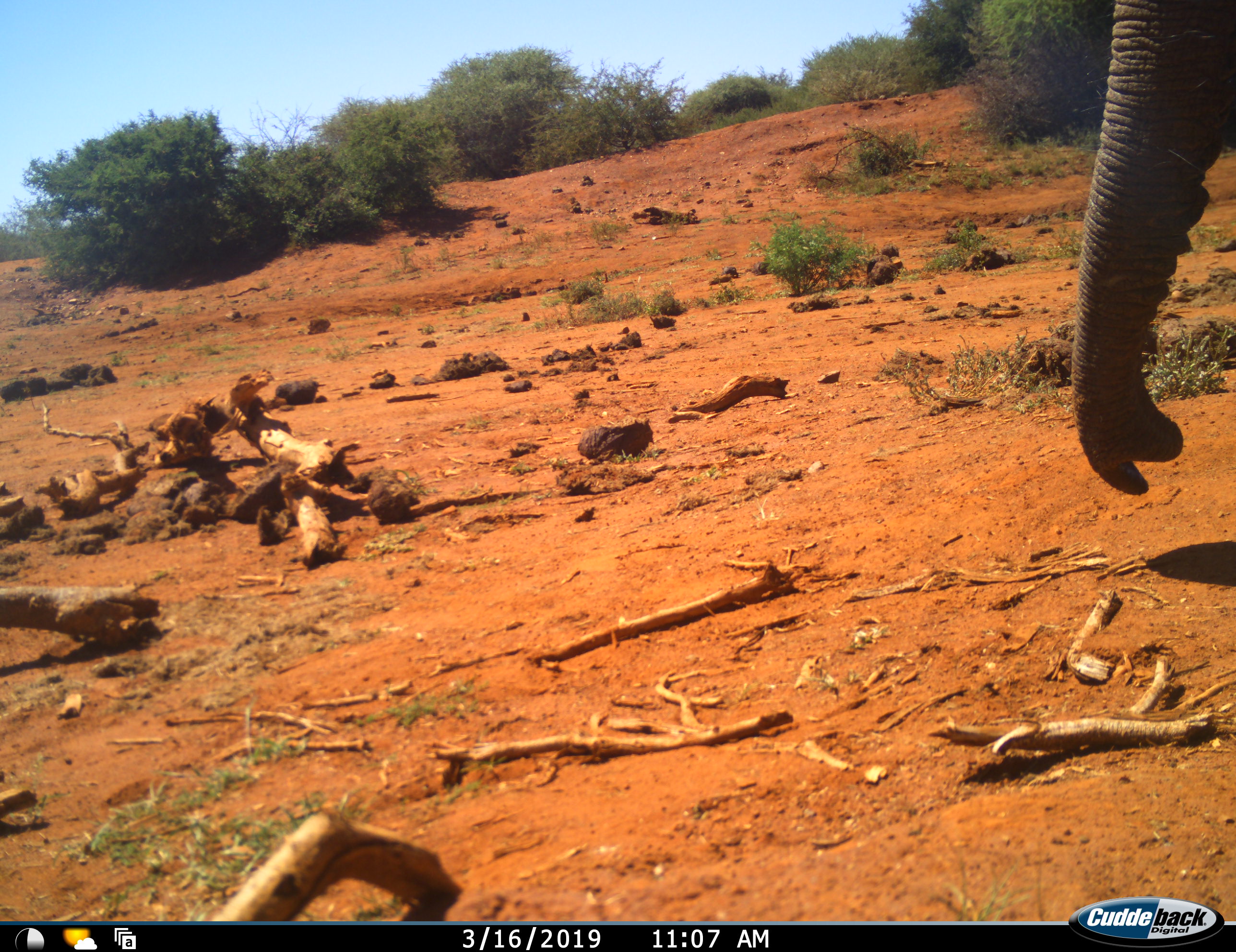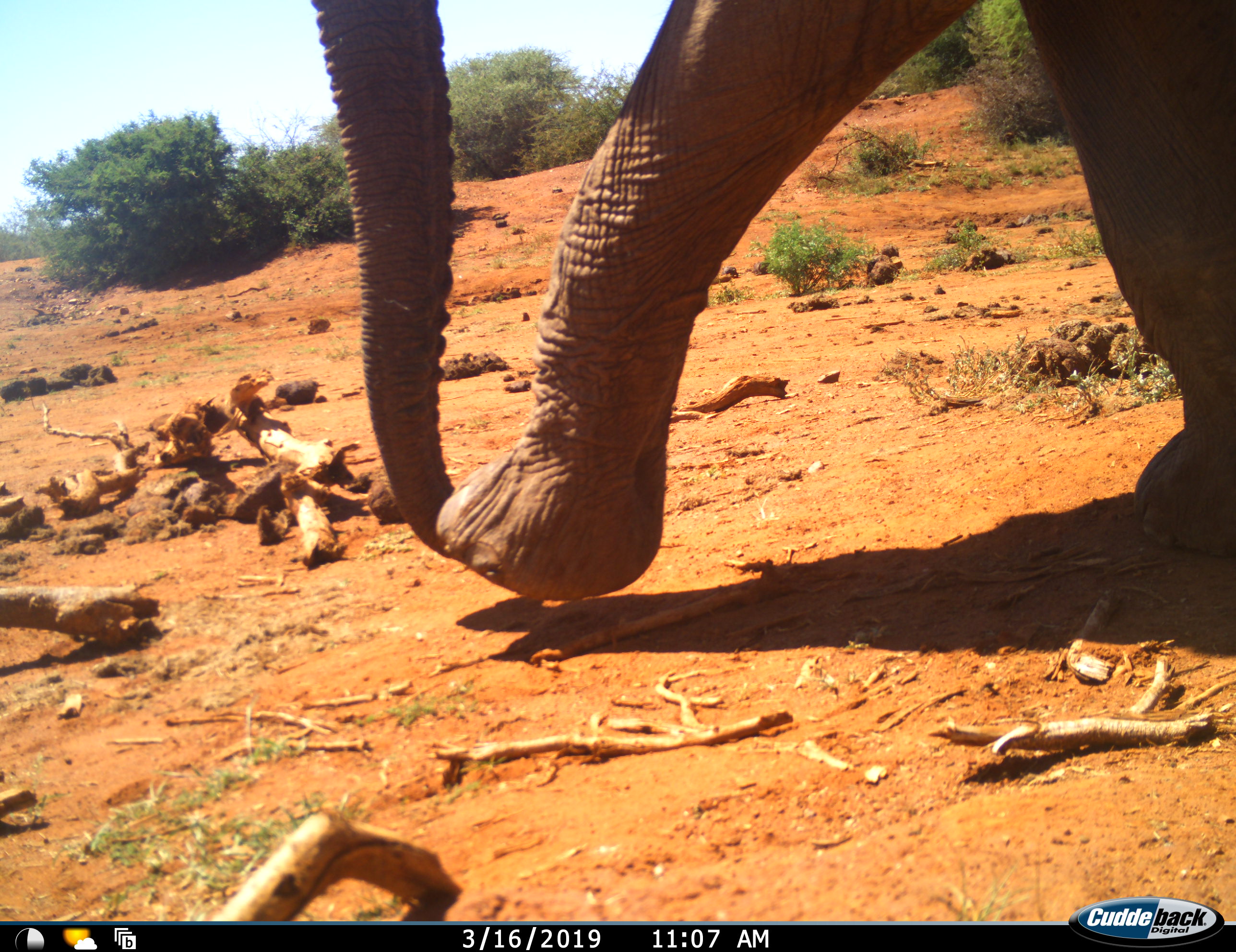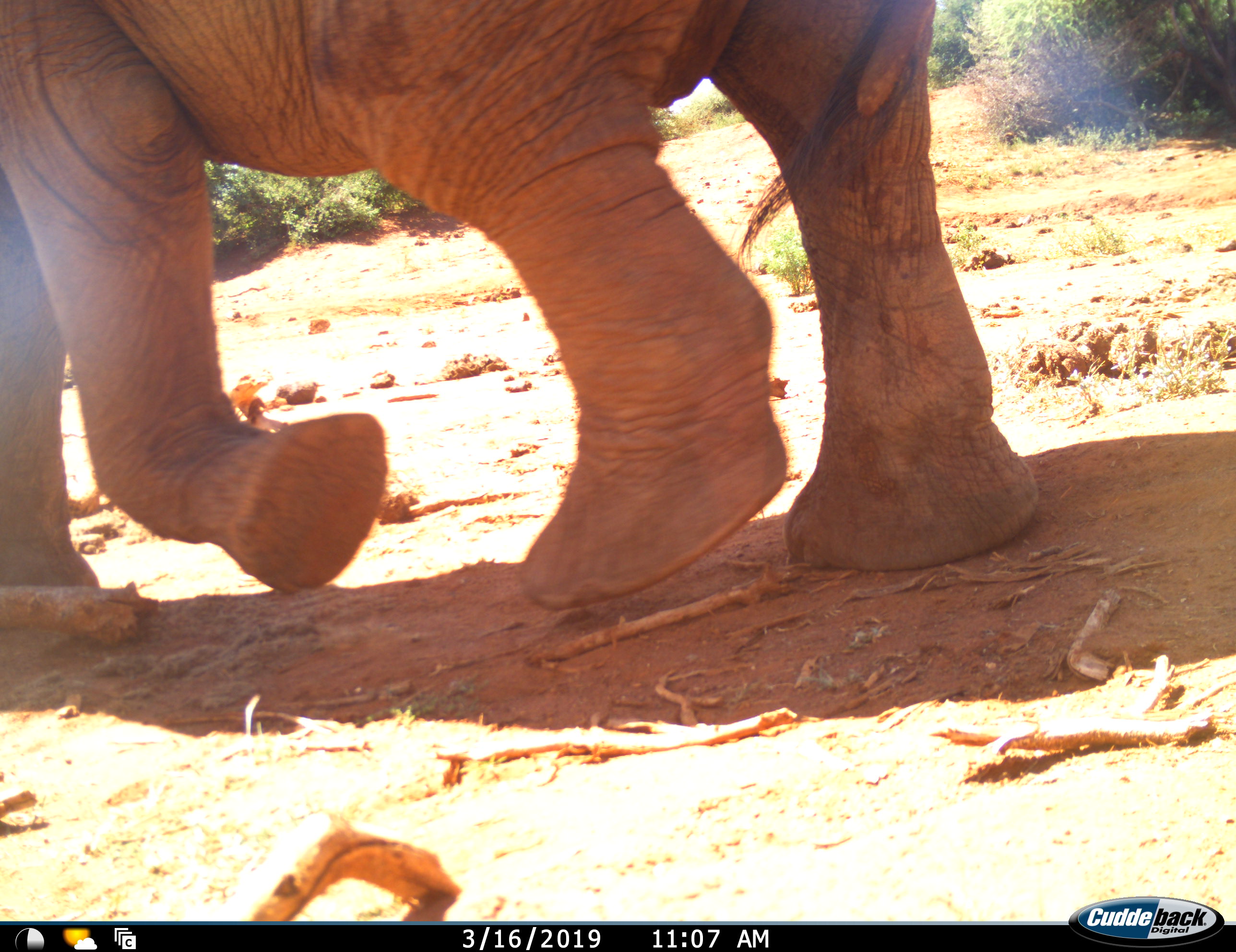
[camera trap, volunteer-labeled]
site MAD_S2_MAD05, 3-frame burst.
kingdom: Animalia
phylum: Chordata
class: Mammalia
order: Proboscidea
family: Elephantidae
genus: Loxodonta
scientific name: Loxodonta africana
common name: african bush elephant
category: elephant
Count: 1.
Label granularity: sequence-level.